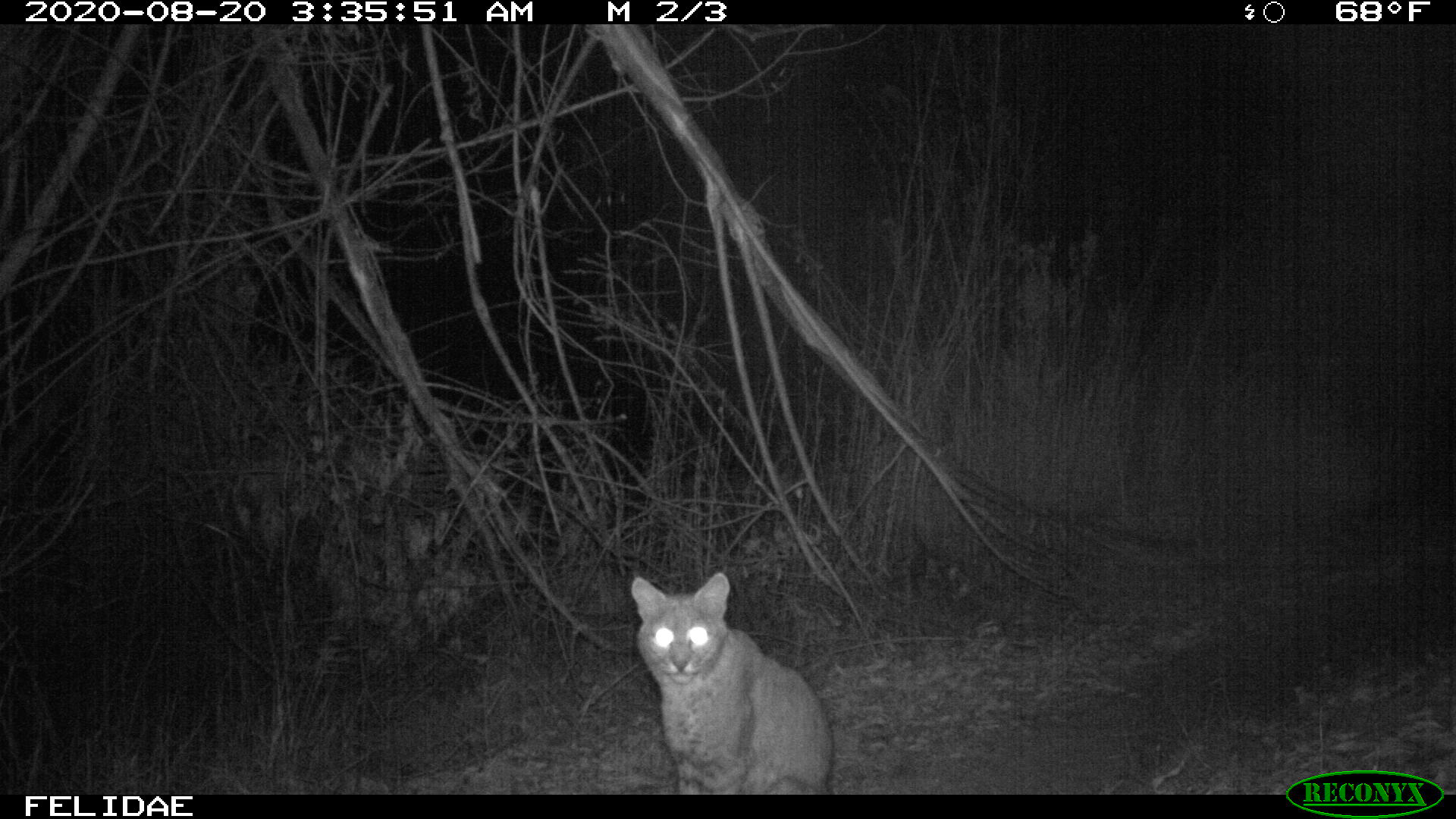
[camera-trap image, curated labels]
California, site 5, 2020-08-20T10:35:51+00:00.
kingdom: Animalia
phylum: Chordata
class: Mammalia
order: Carnivora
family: Felidae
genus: Lynx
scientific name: Lynx rufus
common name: bobcat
Bobcat (Lynx rufus).